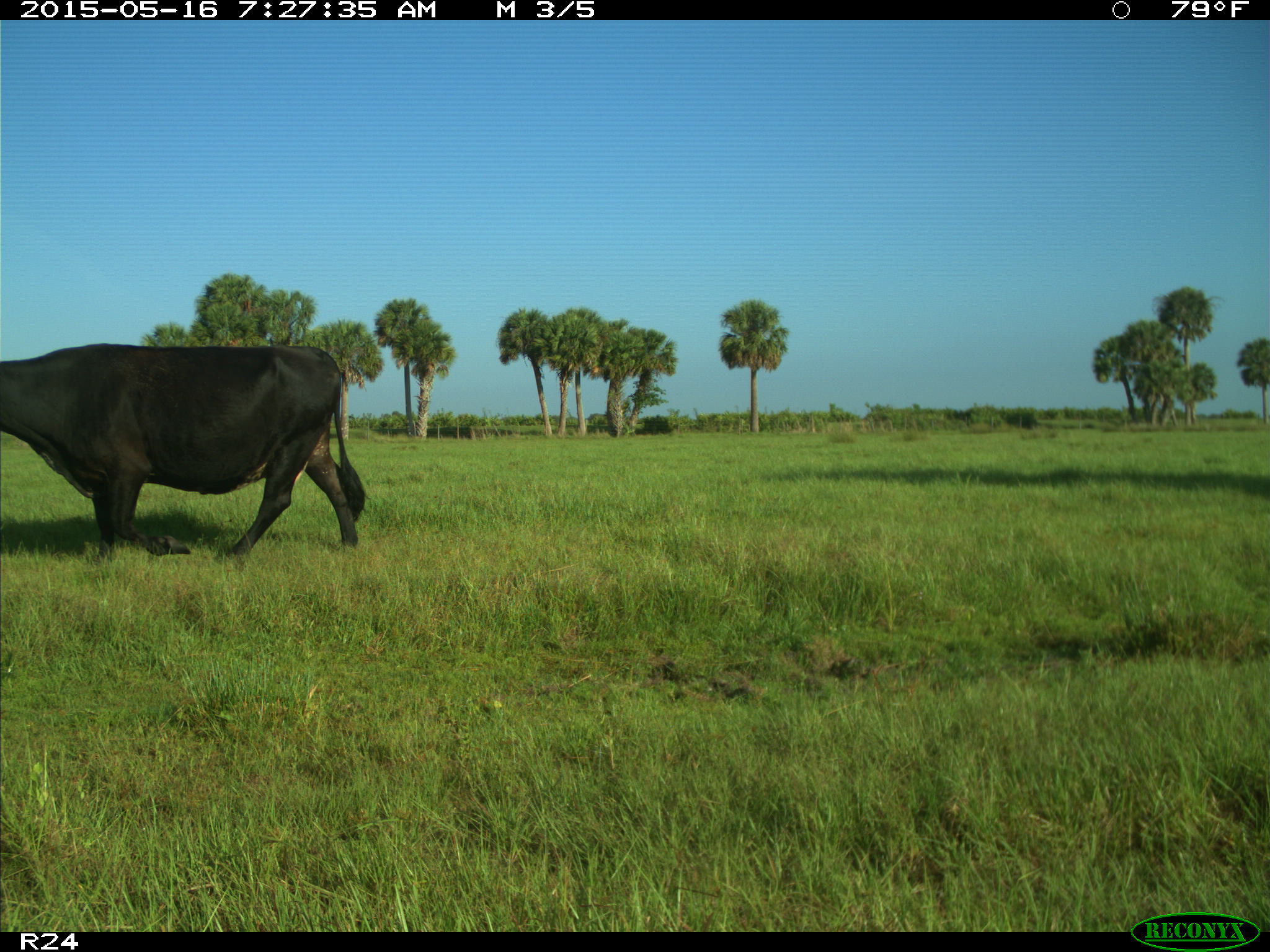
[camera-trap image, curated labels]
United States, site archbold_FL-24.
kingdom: Animalia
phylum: Chordata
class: Mammalia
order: Artiodactyla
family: Bovidae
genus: Bos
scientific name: Bos taurus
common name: domestic cow